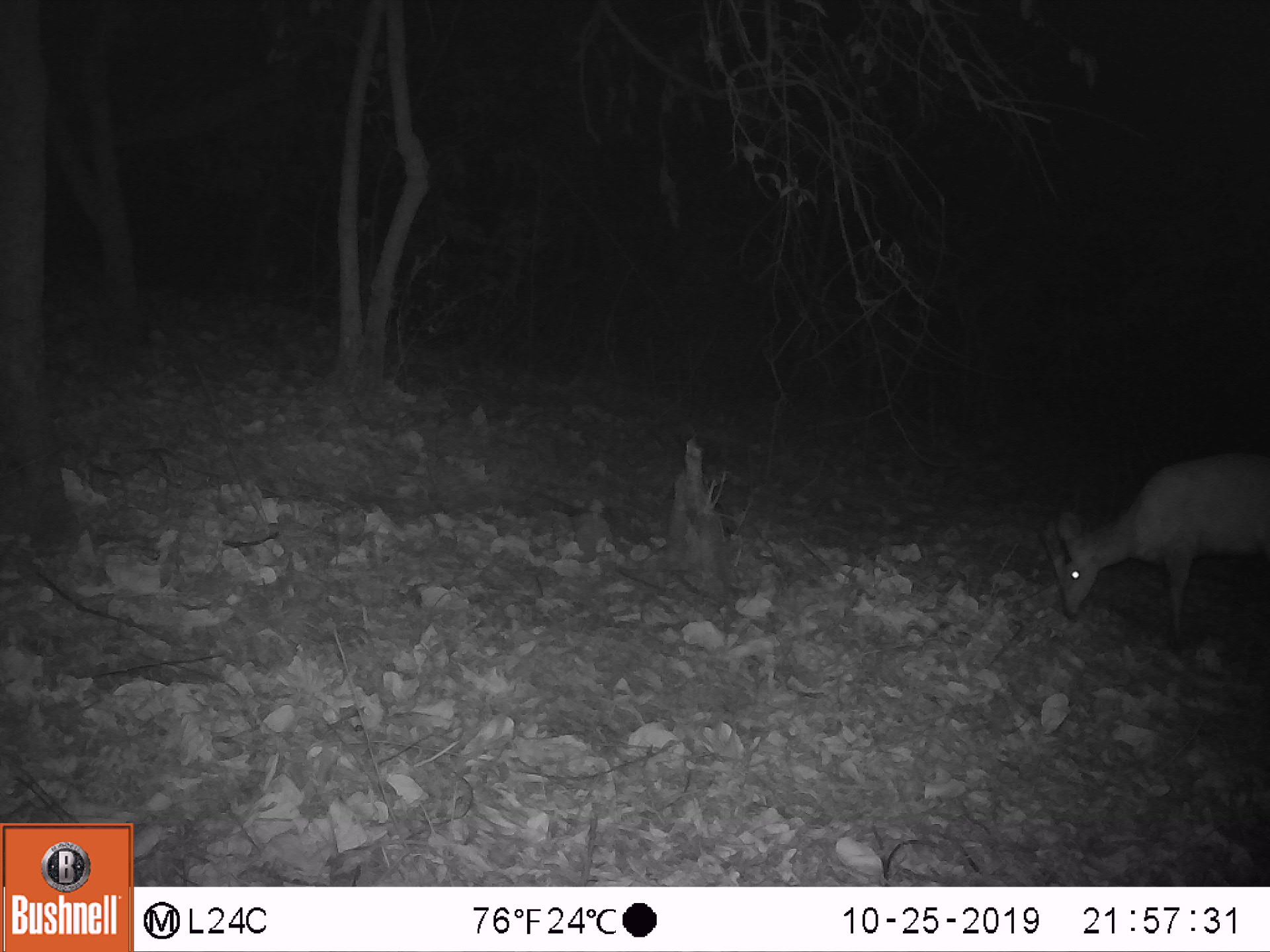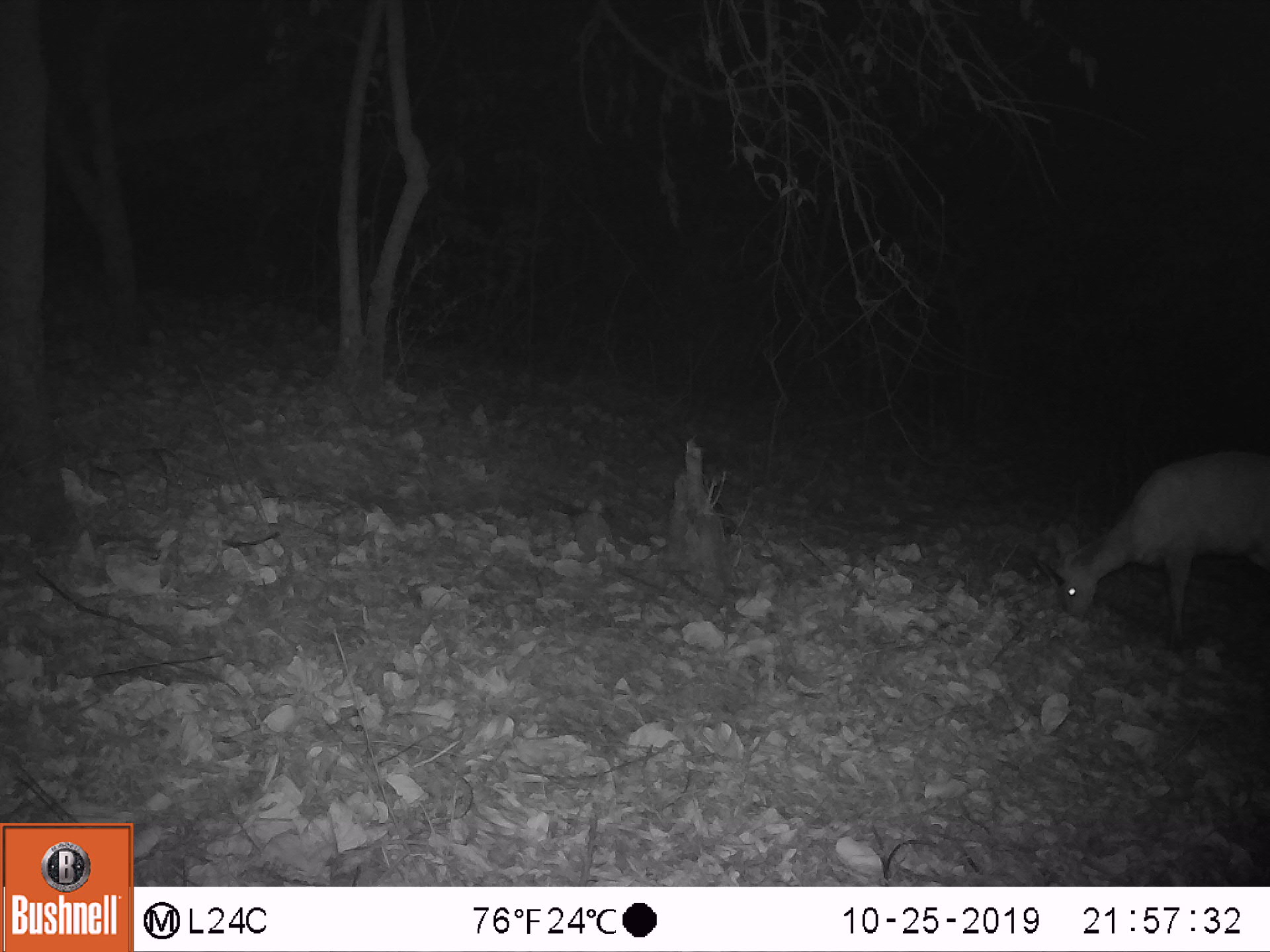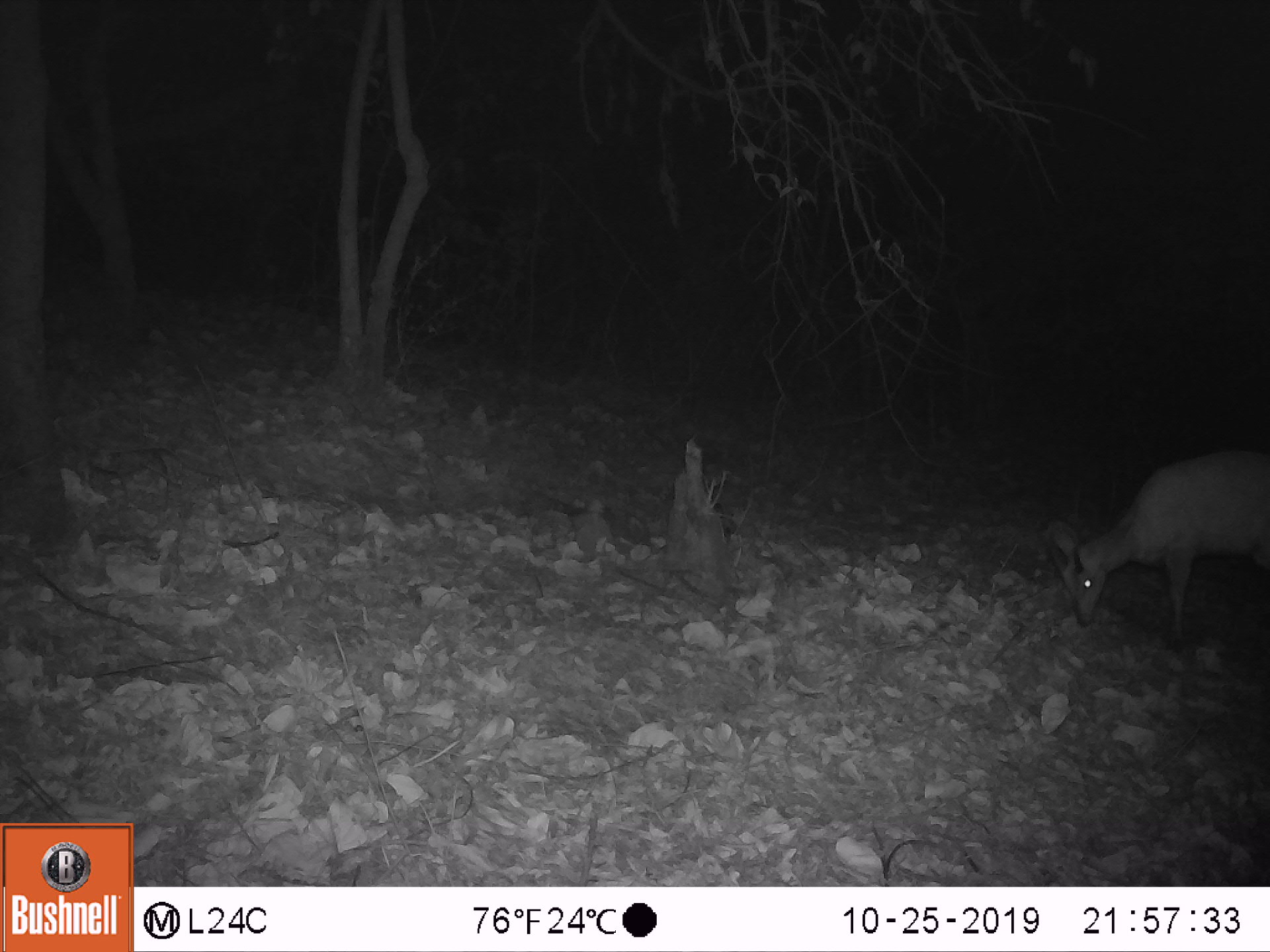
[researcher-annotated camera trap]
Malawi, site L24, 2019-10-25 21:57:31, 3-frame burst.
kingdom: Animalia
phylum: Chordata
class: Mammalia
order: Artiodactyla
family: Bovidae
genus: Tragelaphus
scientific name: Tragelaphus sylvaticus sylvaticus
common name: cape bushbuck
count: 1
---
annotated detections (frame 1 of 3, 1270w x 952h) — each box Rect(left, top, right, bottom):
cape bushbuck: Rect(1035, 444, 1260, 645)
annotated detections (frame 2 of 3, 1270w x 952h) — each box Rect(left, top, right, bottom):
cape bushbuck: Rect(1029, 444, 1255, 667)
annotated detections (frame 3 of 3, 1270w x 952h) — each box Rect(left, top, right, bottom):
cape bushbuck: Rect(1034, 431, 1264, 666)